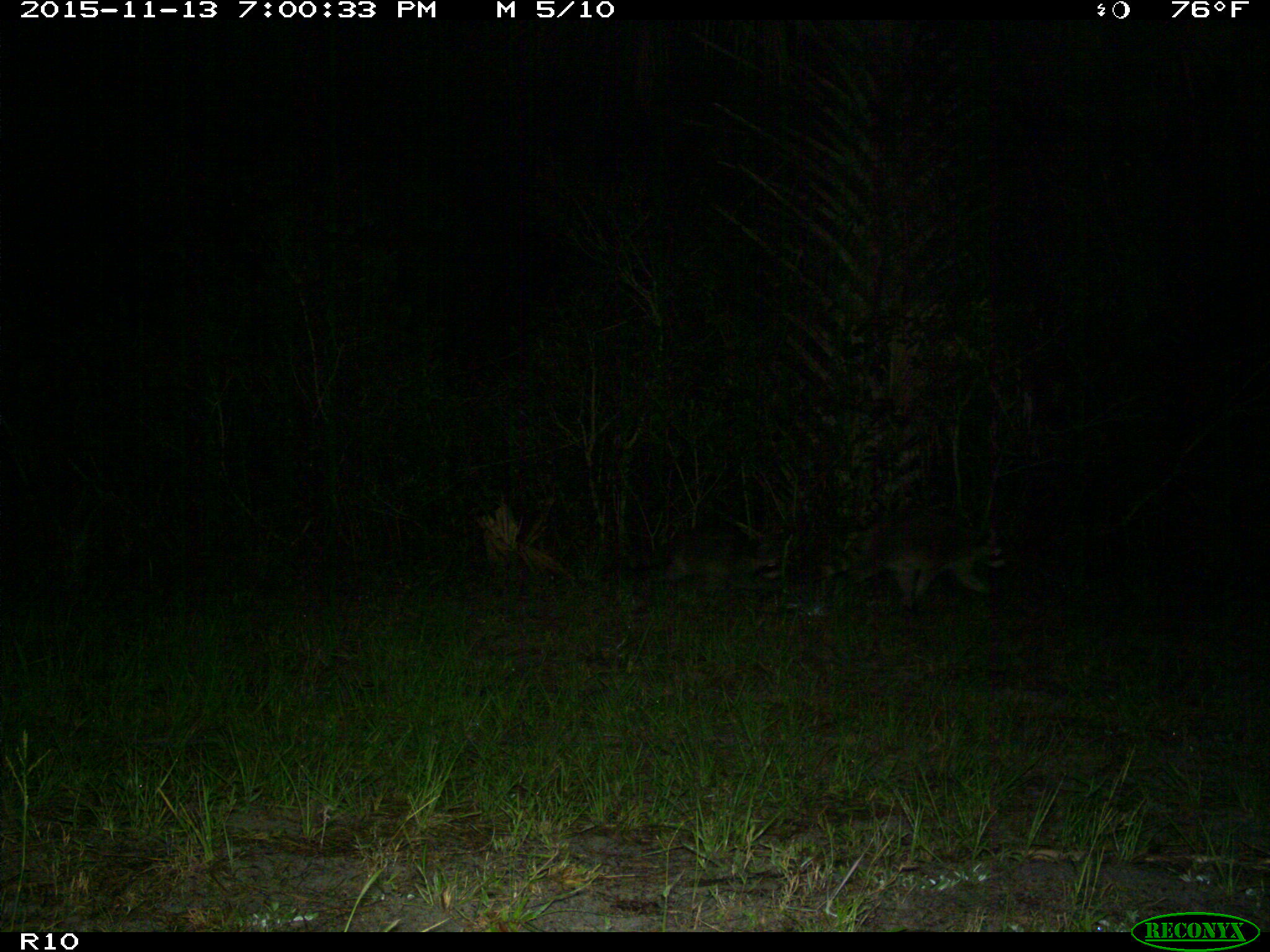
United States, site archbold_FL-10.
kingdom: Animalia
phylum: Chordata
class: Mammalia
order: Carnivora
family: Procyonidae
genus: Procyon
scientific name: Procyon lotor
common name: common raccoon